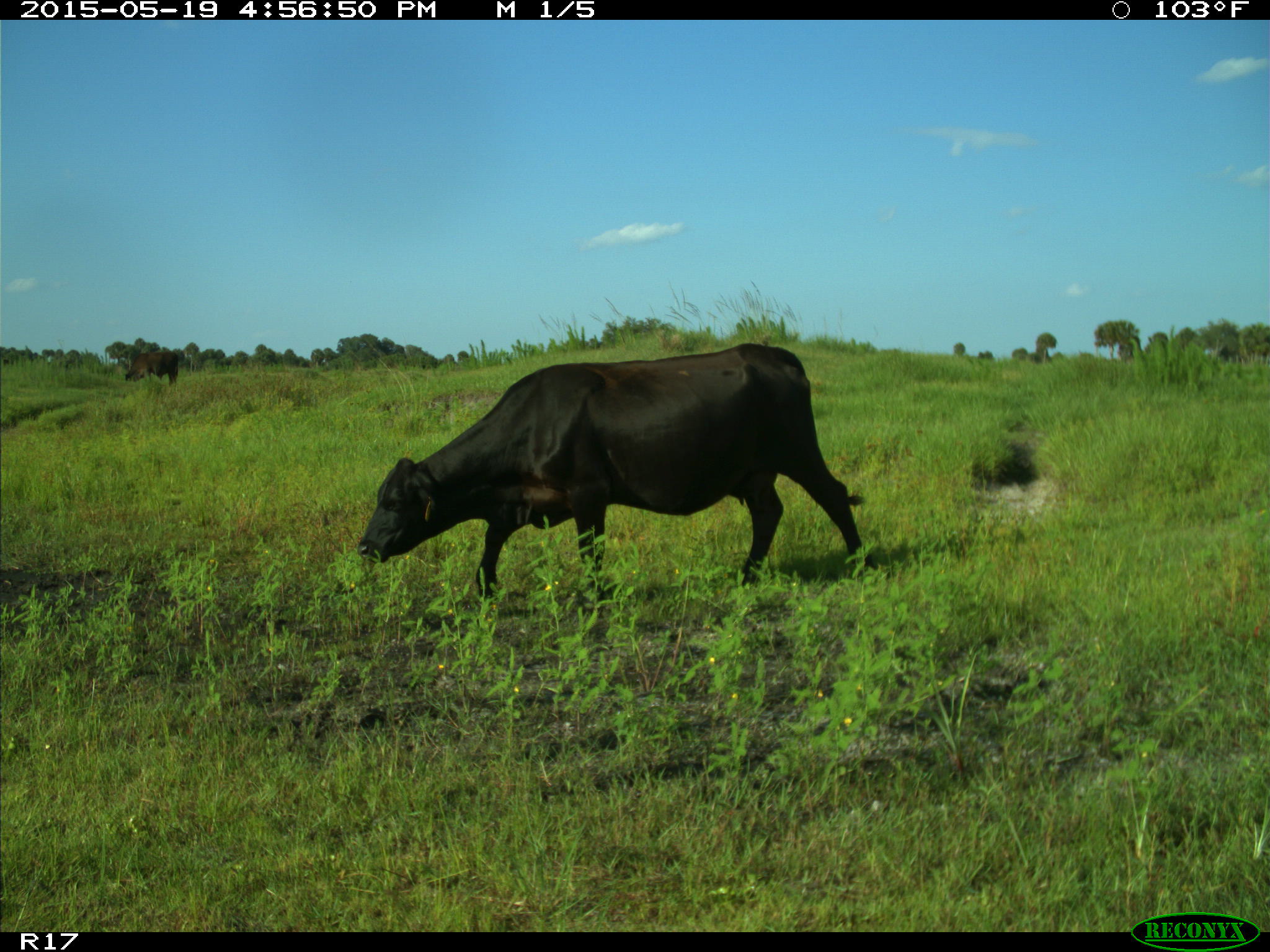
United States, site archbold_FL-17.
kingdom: Animalia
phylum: Chordata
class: Mammalia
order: Artiodactyla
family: Bovidae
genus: Bos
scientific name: Bos taurus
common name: domestic cow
Bos taurus (domestic cow).